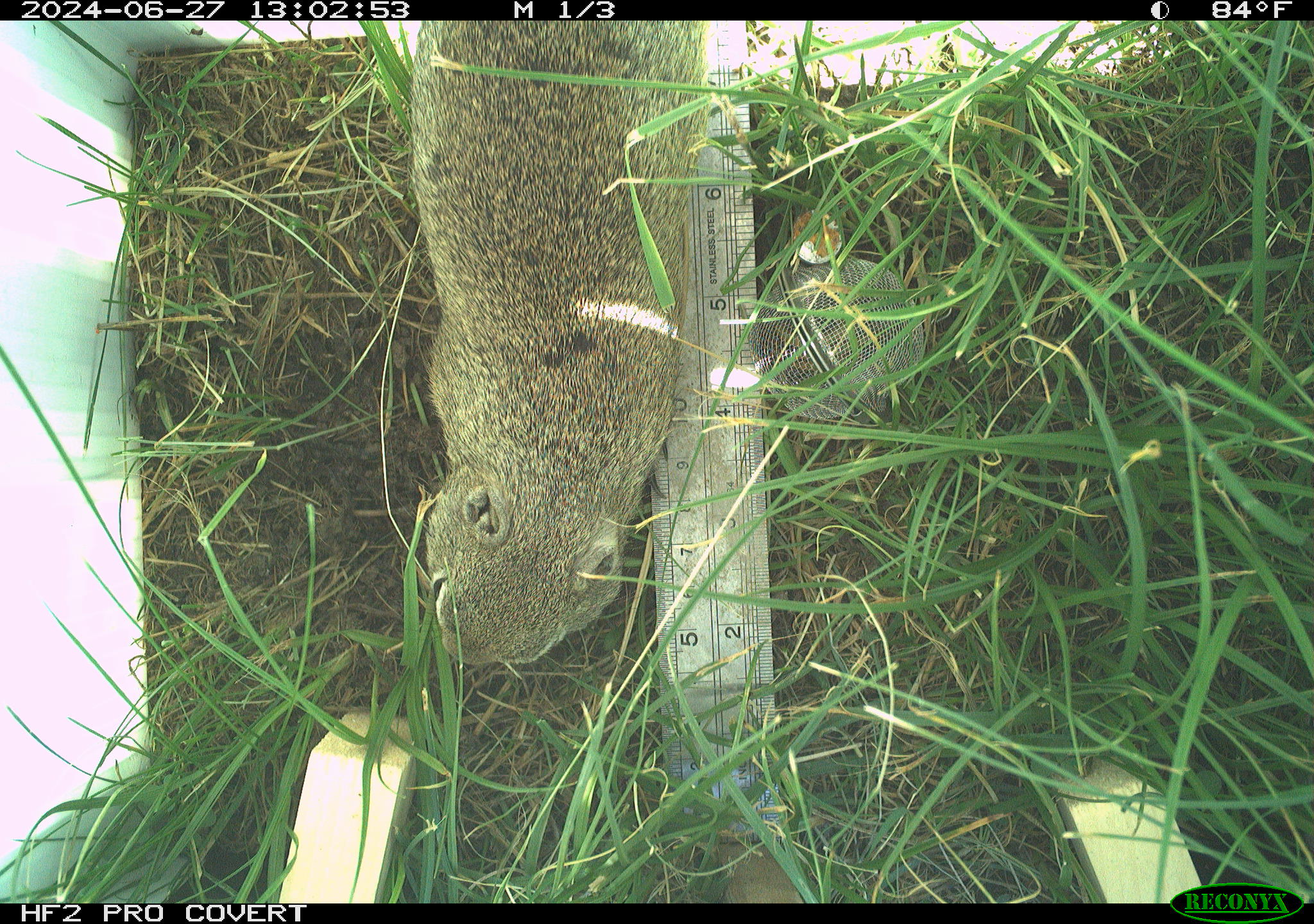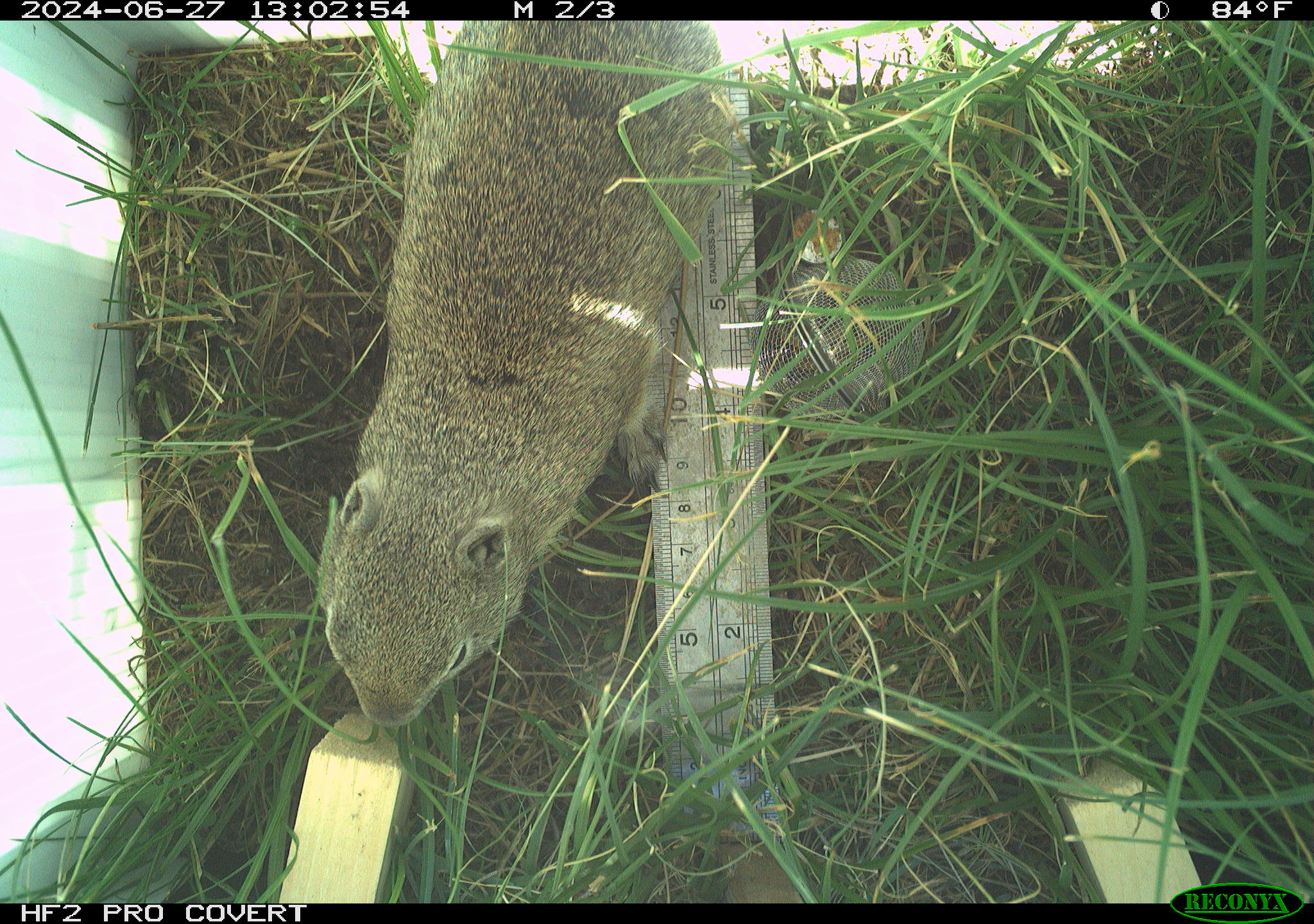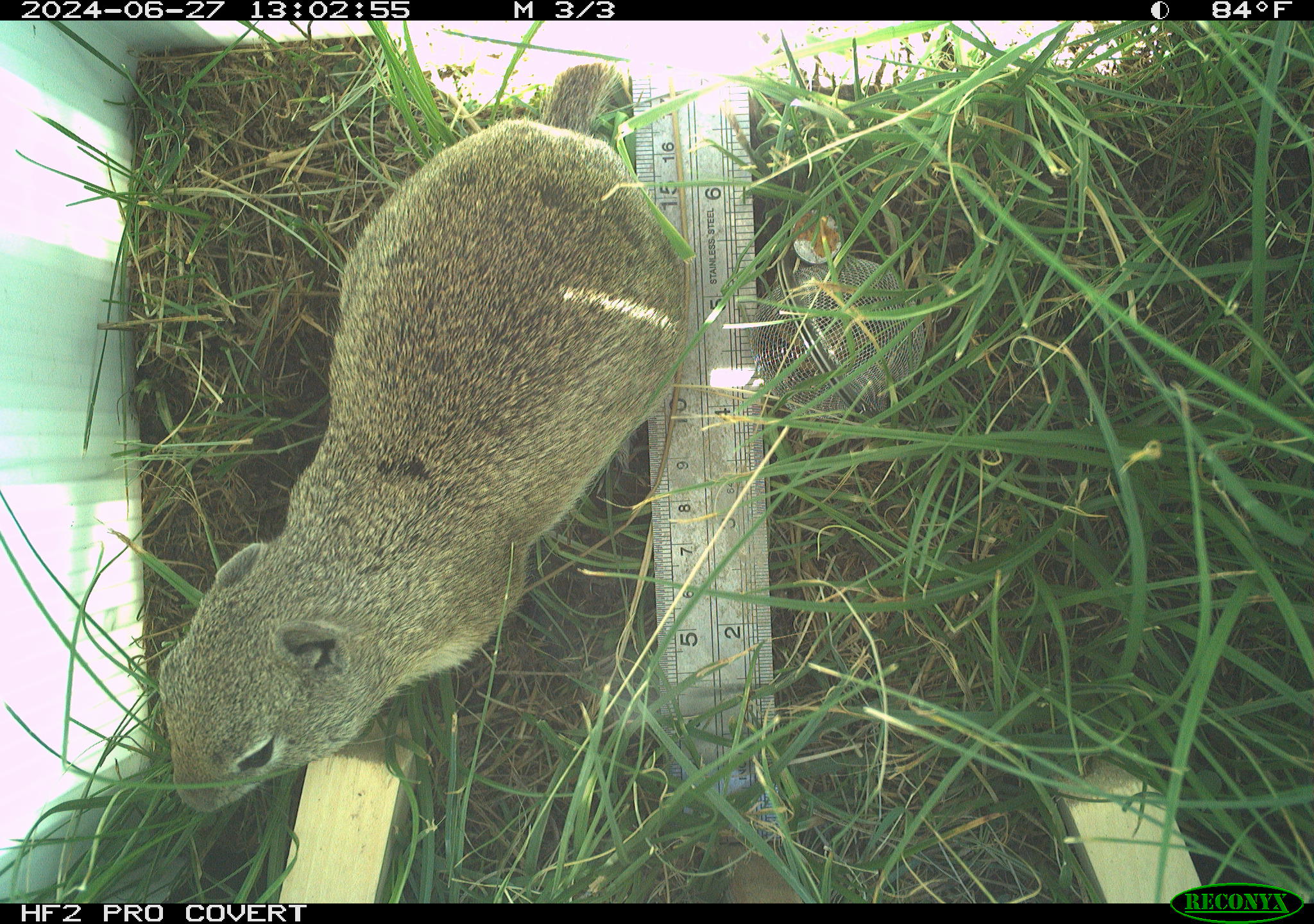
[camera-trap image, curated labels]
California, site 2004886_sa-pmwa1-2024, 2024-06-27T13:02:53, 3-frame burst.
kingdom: Animalia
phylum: Chordata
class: Mammalia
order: Rodentia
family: Sciuridae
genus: Urocitellus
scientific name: Urocitellus beldingi beldingi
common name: belding's ground squirrel